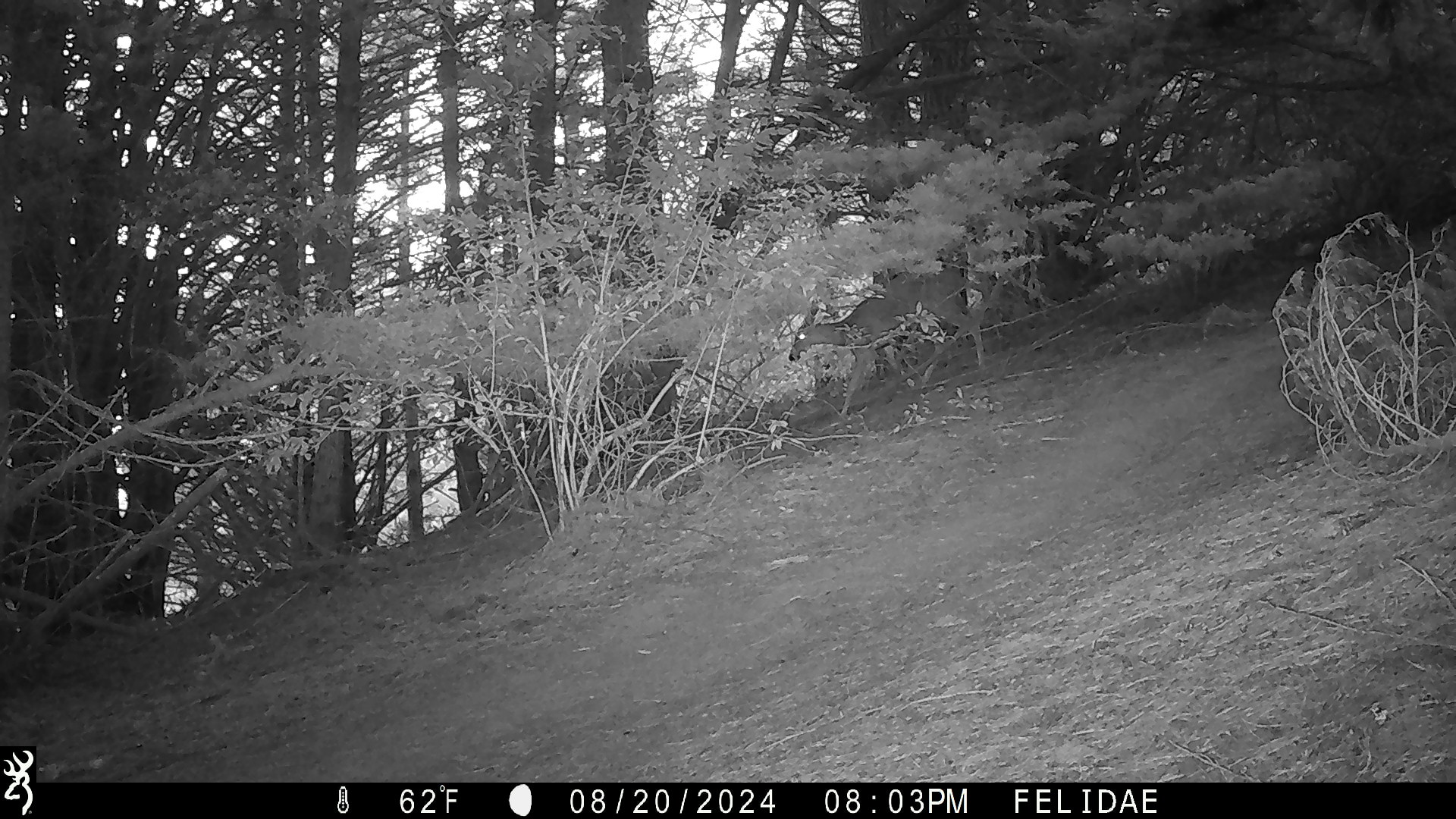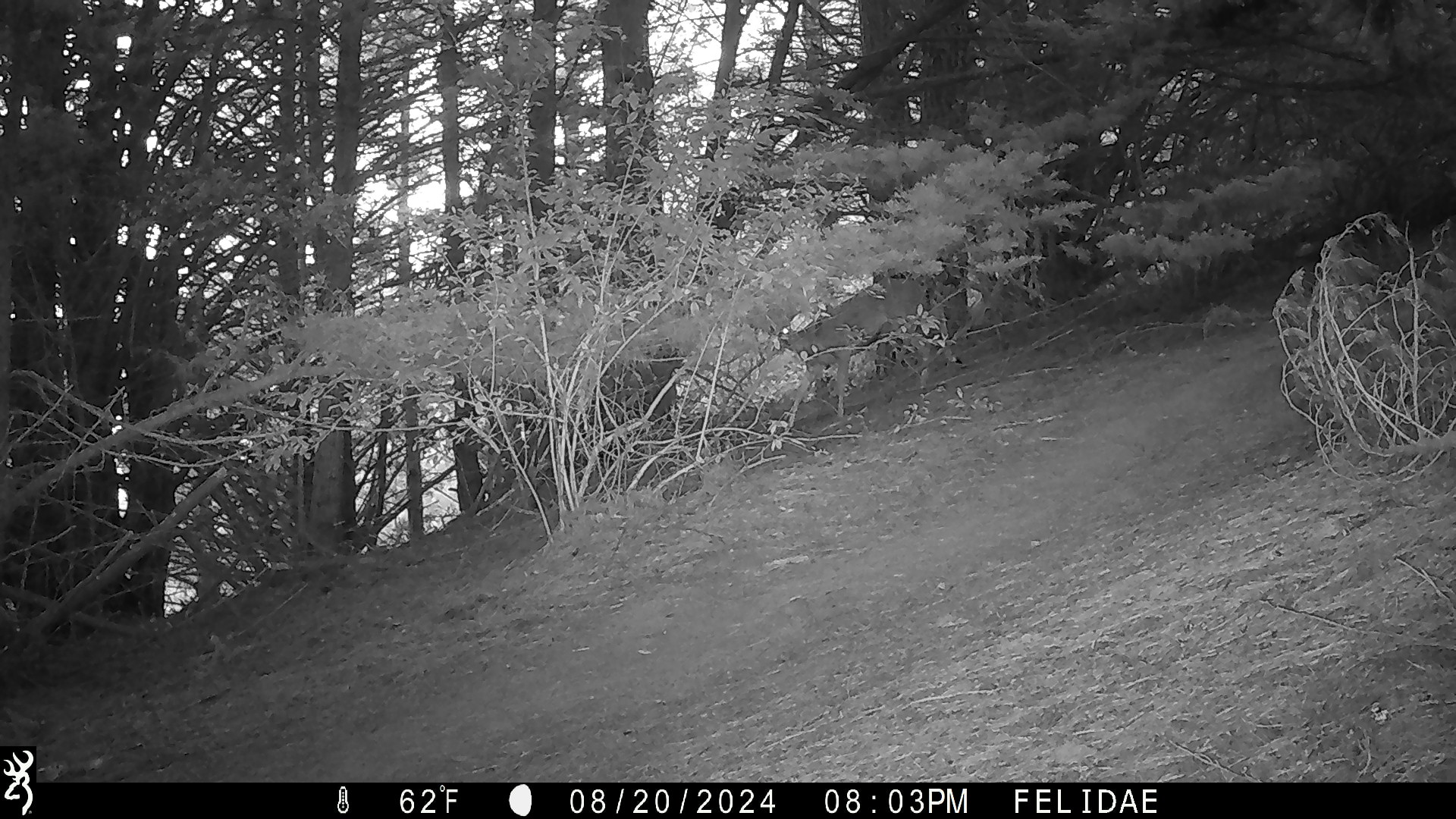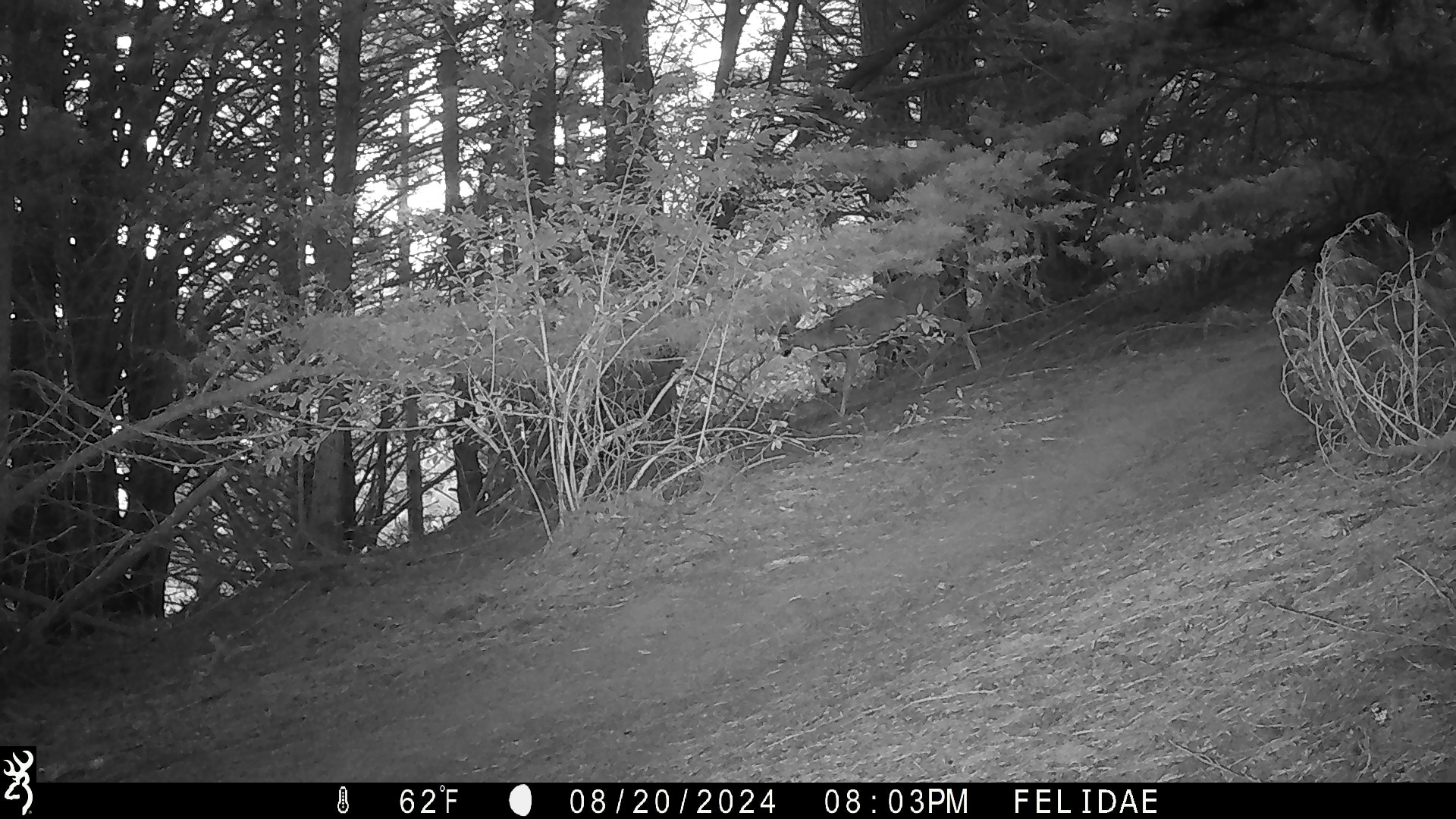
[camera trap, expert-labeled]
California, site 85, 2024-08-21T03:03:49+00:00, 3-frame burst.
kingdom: Animalia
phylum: Chordata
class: Mammalia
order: Artiodactyla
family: Cervidae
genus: Odocoileus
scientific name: Odocoileus hemionus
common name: mule deer